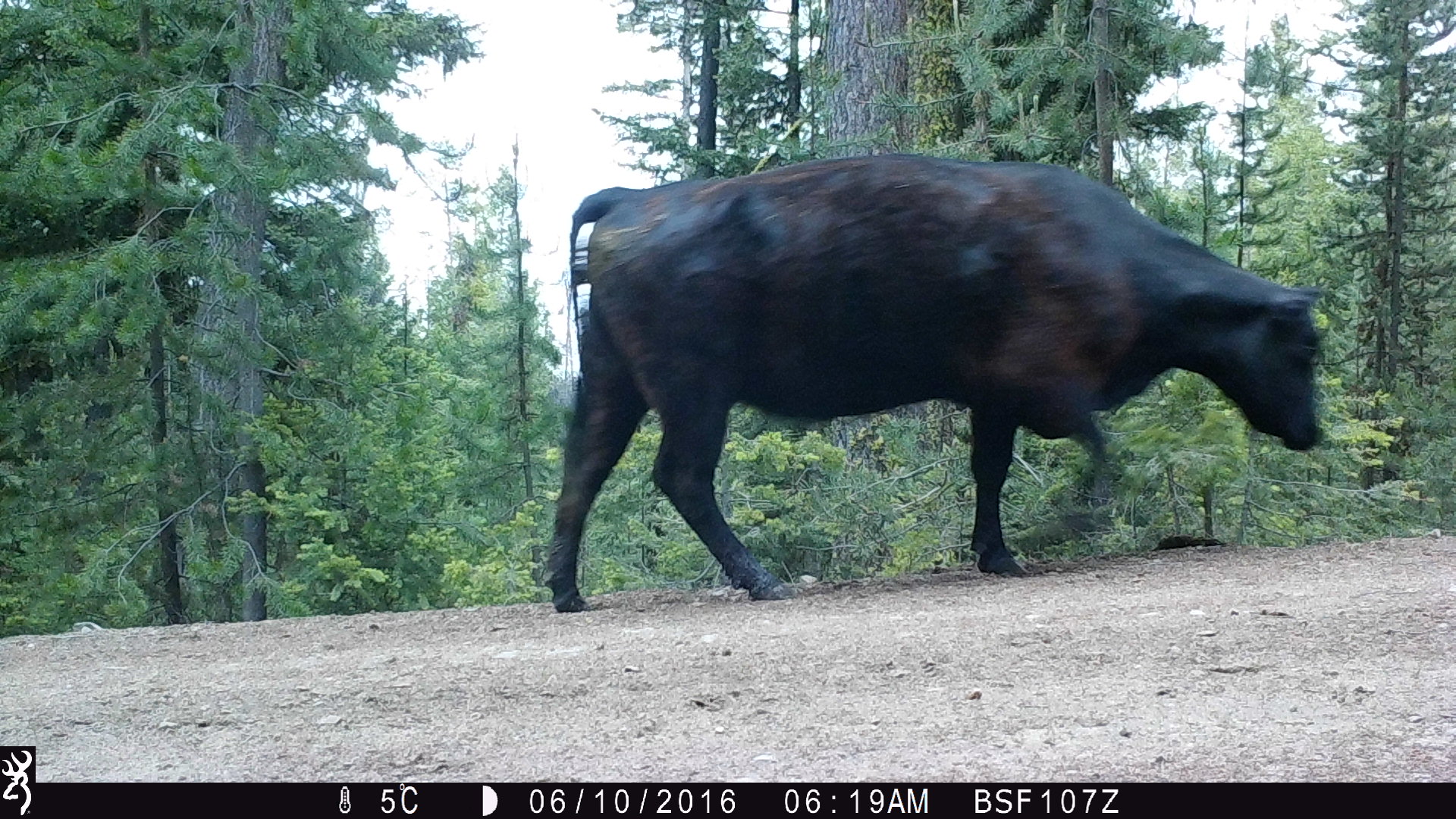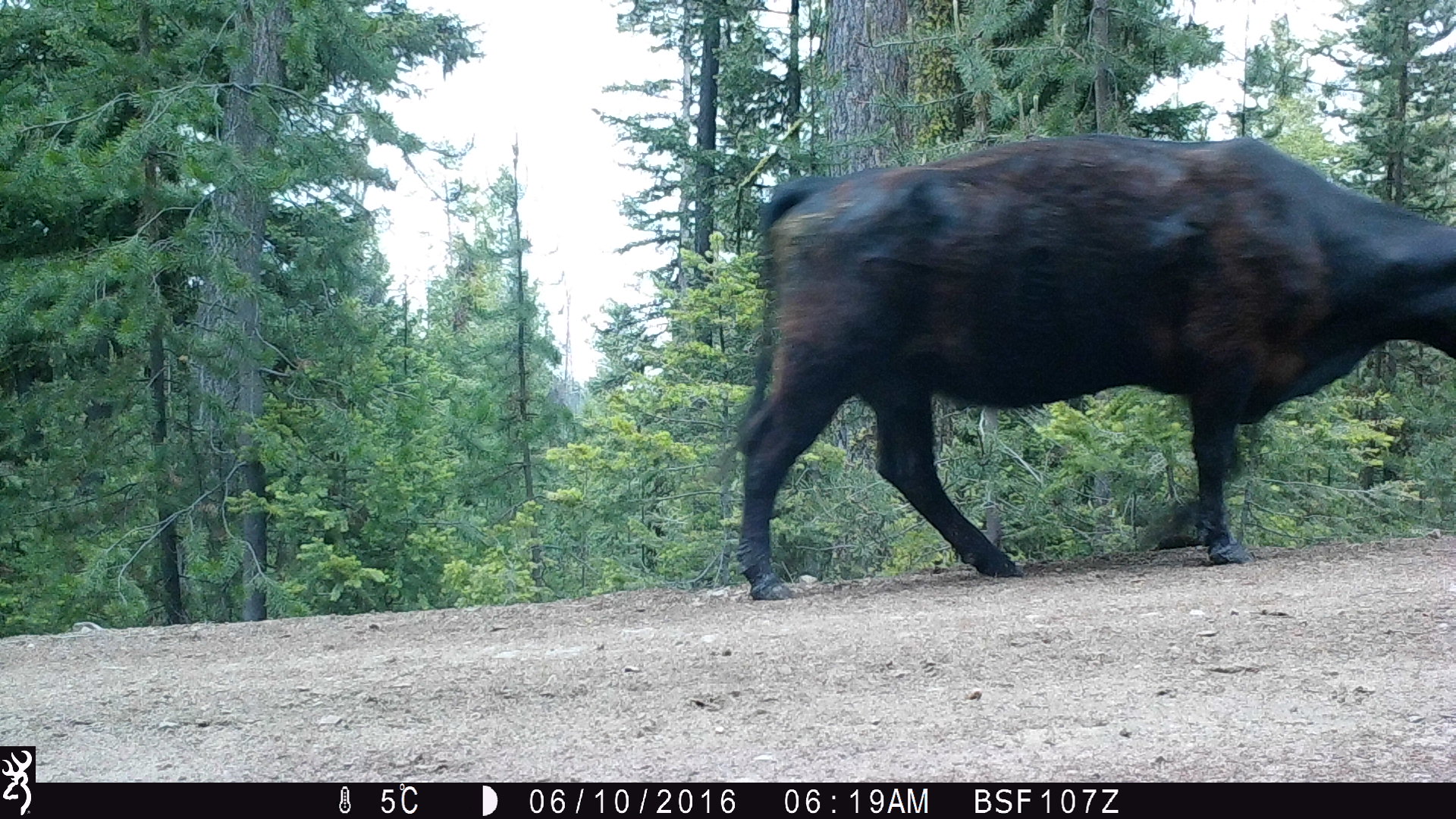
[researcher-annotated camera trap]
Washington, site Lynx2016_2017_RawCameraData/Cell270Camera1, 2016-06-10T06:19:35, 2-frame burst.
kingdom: Animalia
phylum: Chordata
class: Mammalia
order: Artiodactyla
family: Bovidae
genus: Bos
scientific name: Bos taurus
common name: domestic cattle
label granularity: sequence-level